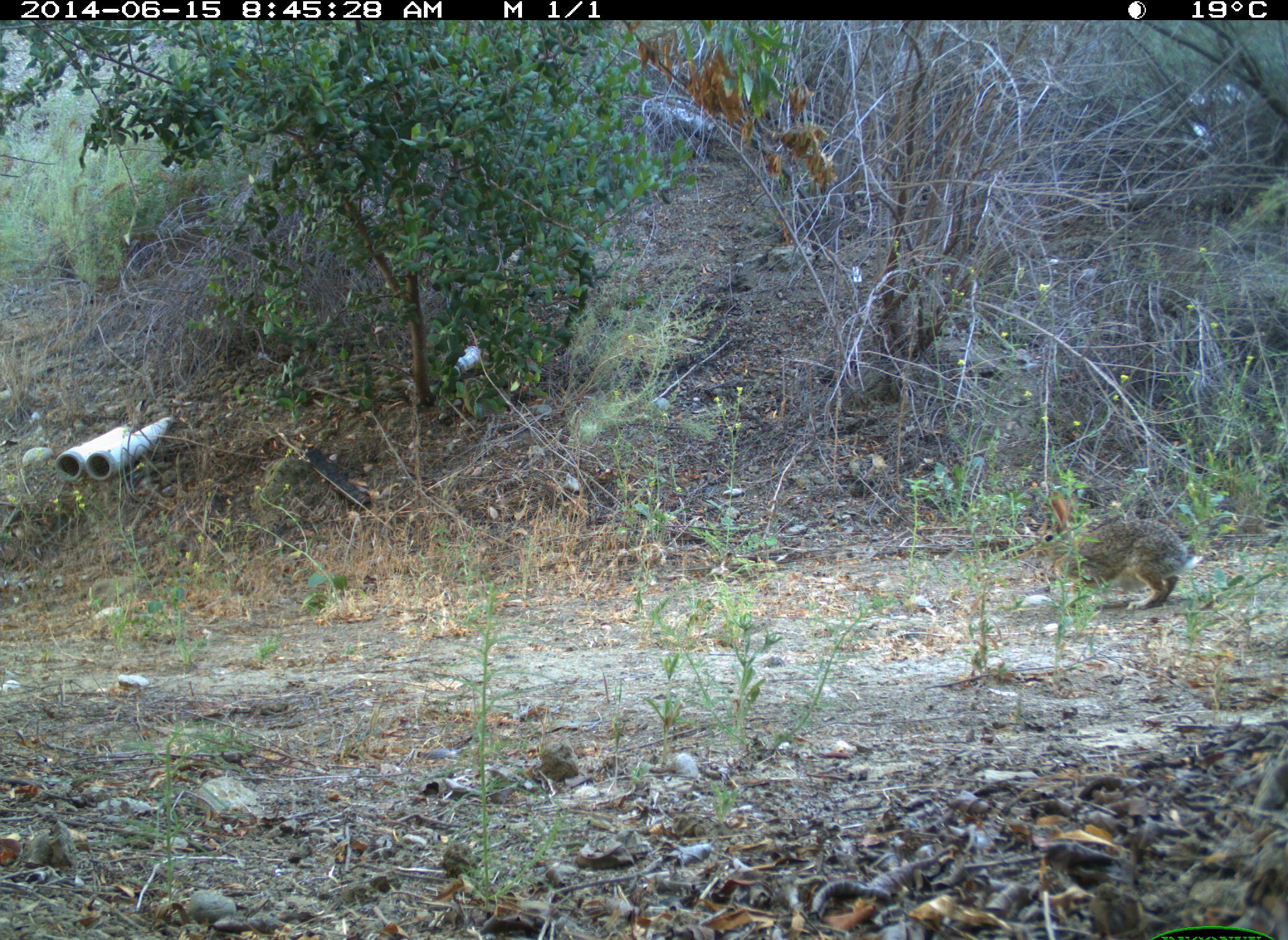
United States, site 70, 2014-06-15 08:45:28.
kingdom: Animalia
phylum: Chordata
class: Mammalia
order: Lagomorpha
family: Leporidae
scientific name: Leporidae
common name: rabbits and hares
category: rabbit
Rabbit (rabbits and hares) (Leporidae).